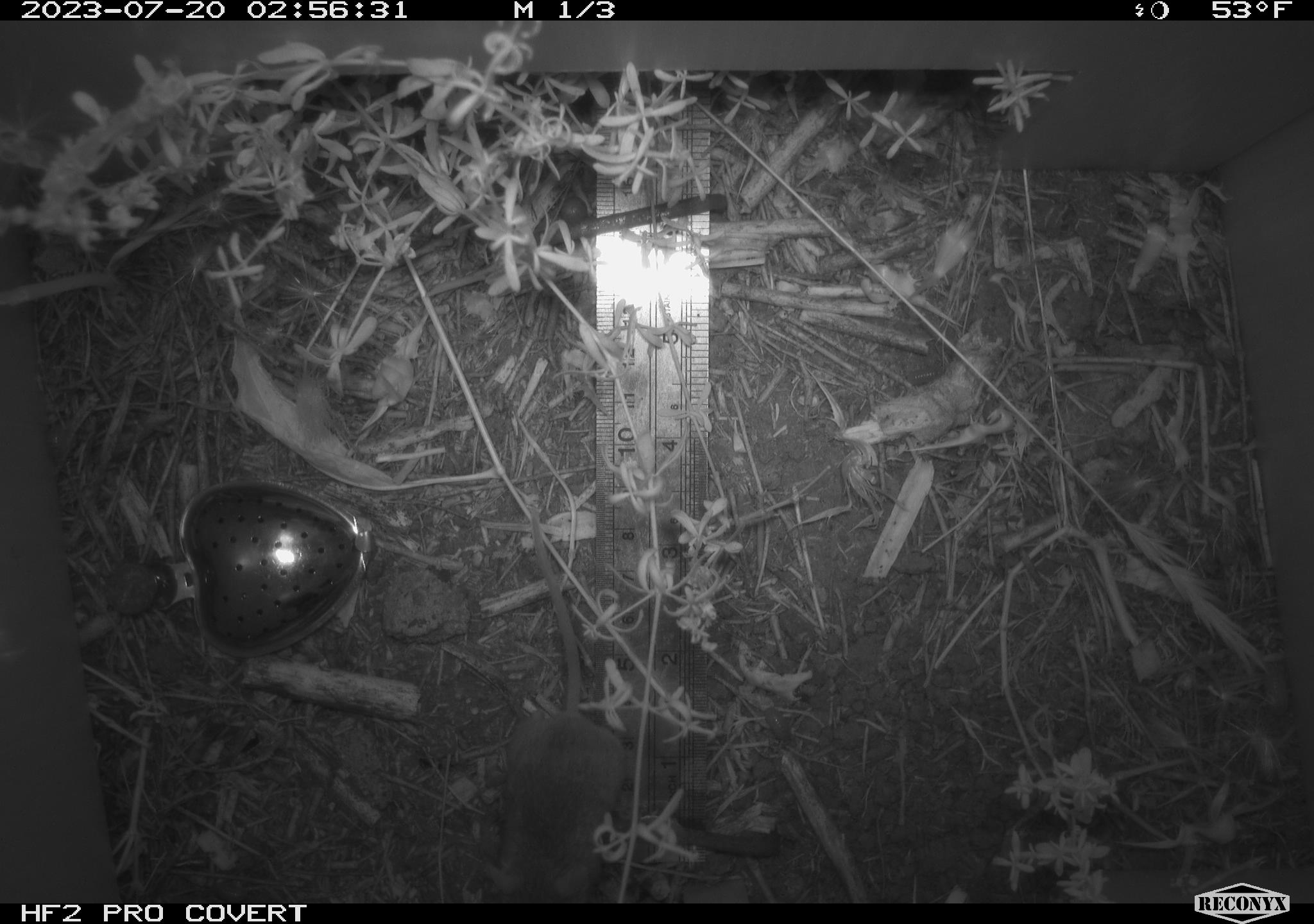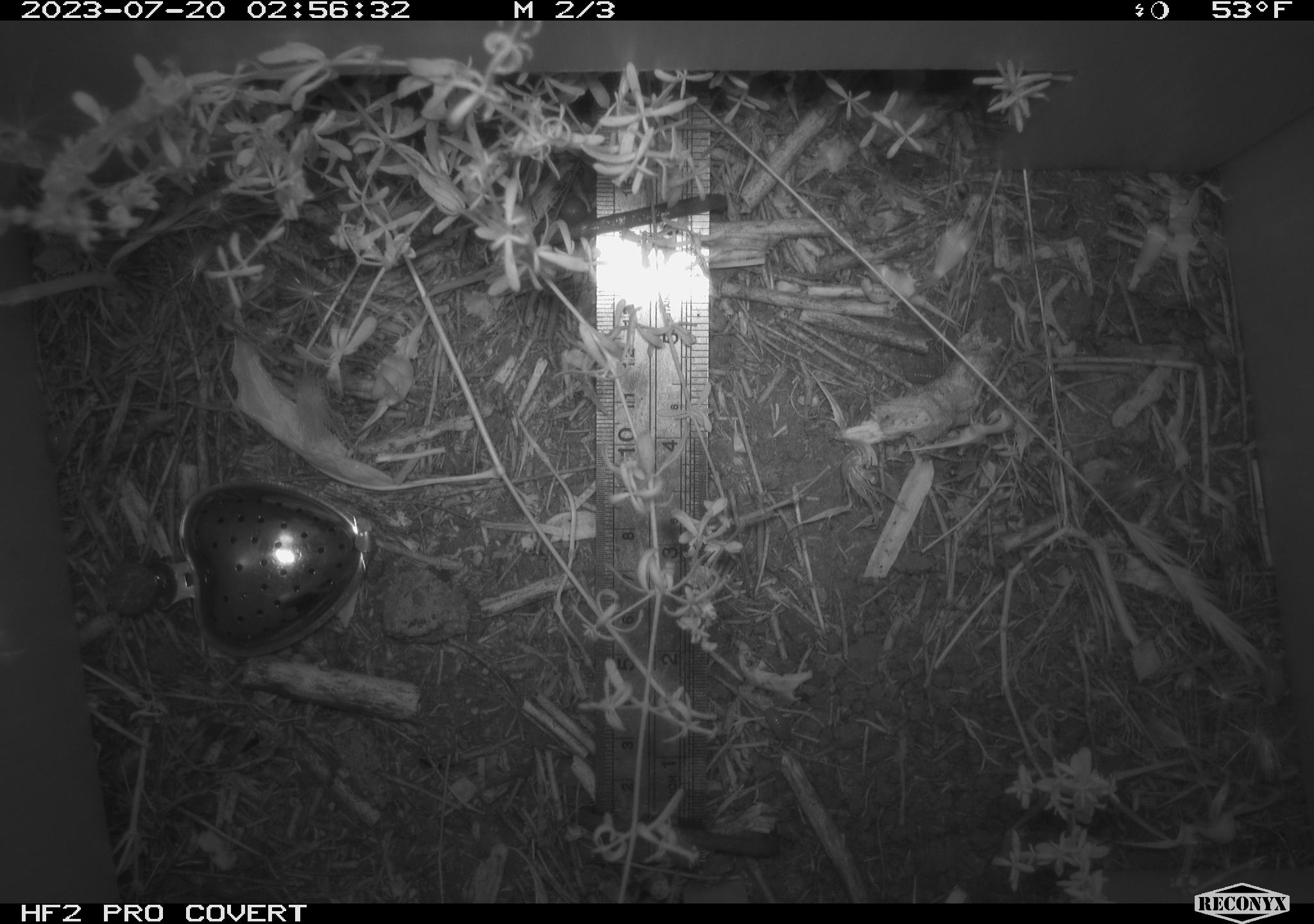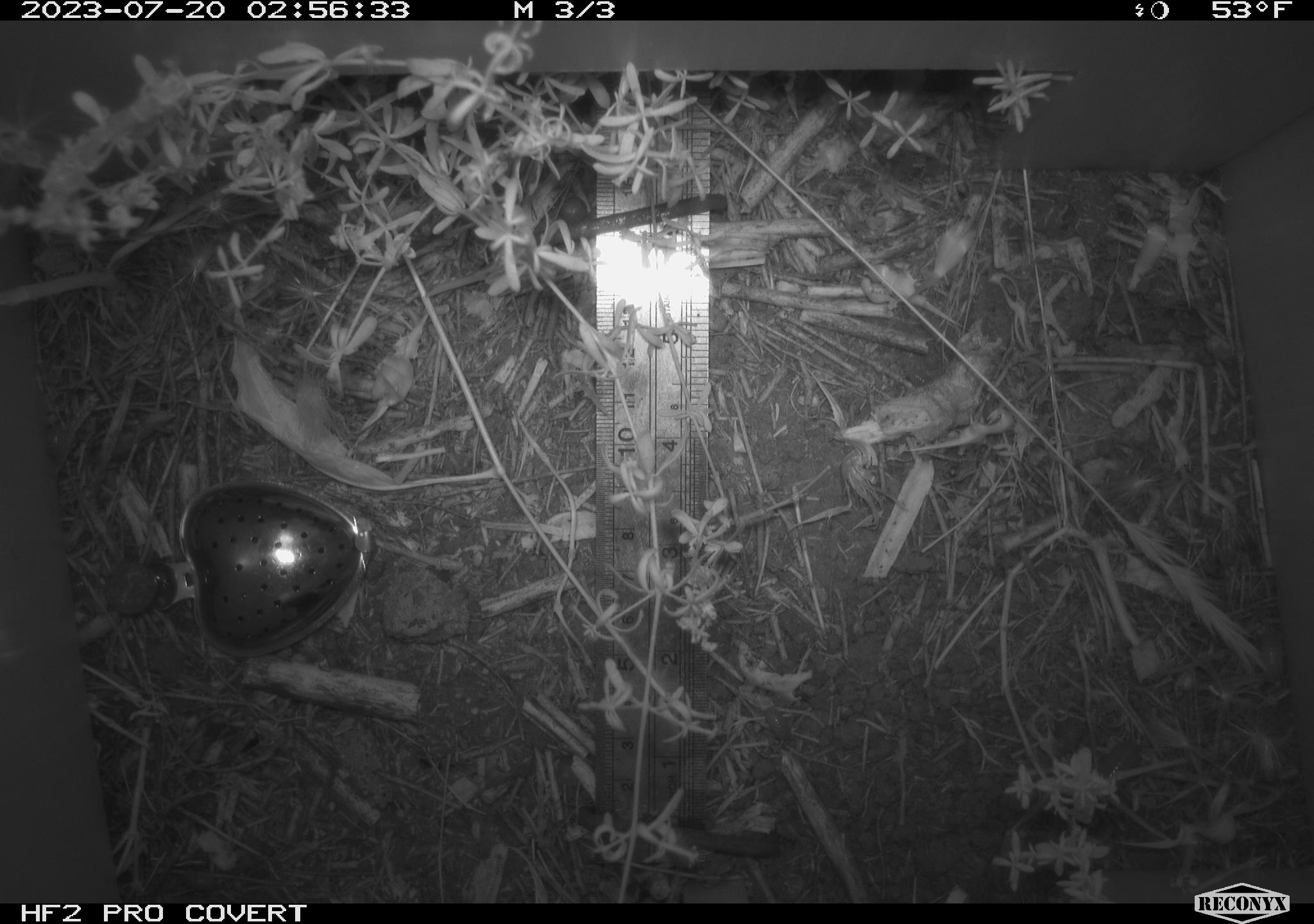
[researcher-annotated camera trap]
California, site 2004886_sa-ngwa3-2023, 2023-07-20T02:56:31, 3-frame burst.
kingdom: Animalia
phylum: Chordata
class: Mammalia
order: Rodentia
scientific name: Rodentia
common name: mouse species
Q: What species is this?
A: Mouse species (Rodentia).